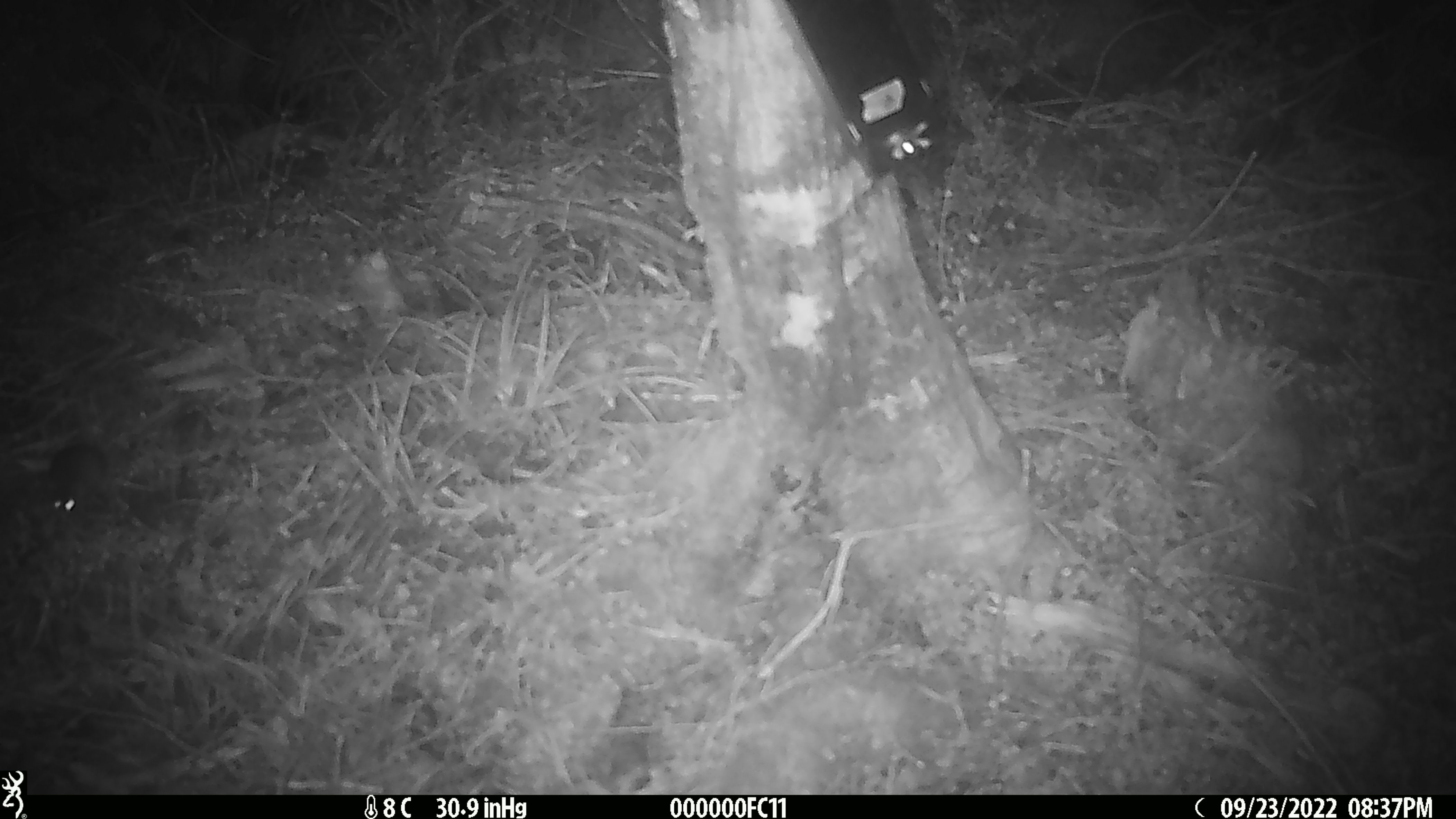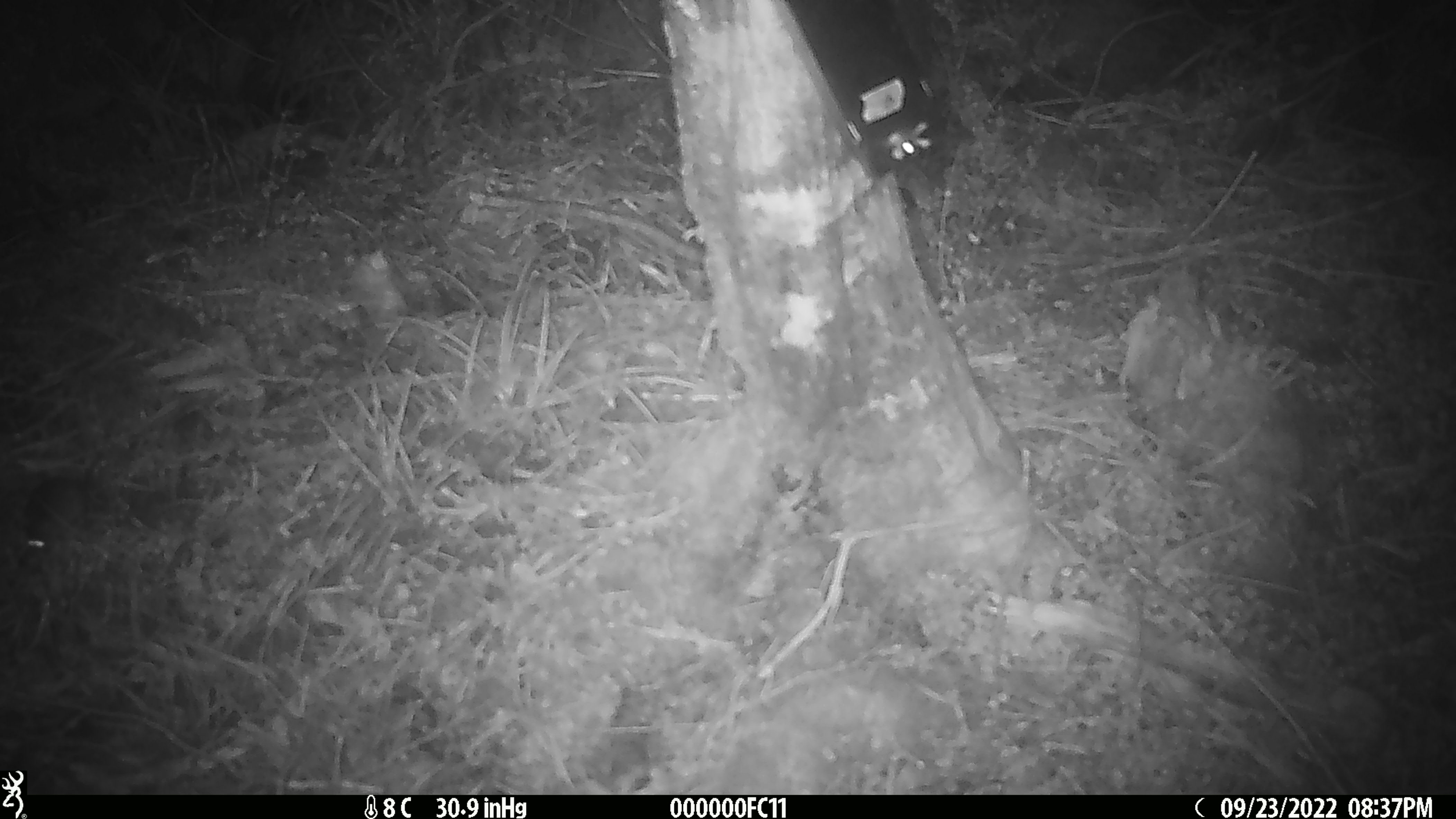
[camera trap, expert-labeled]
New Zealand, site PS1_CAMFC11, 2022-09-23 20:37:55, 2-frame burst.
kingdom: Animalia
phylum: Chordata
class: Mammalia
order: Rodentia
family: Muridae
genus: Mus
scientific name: Mus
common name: mouse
Mouse (Mus).